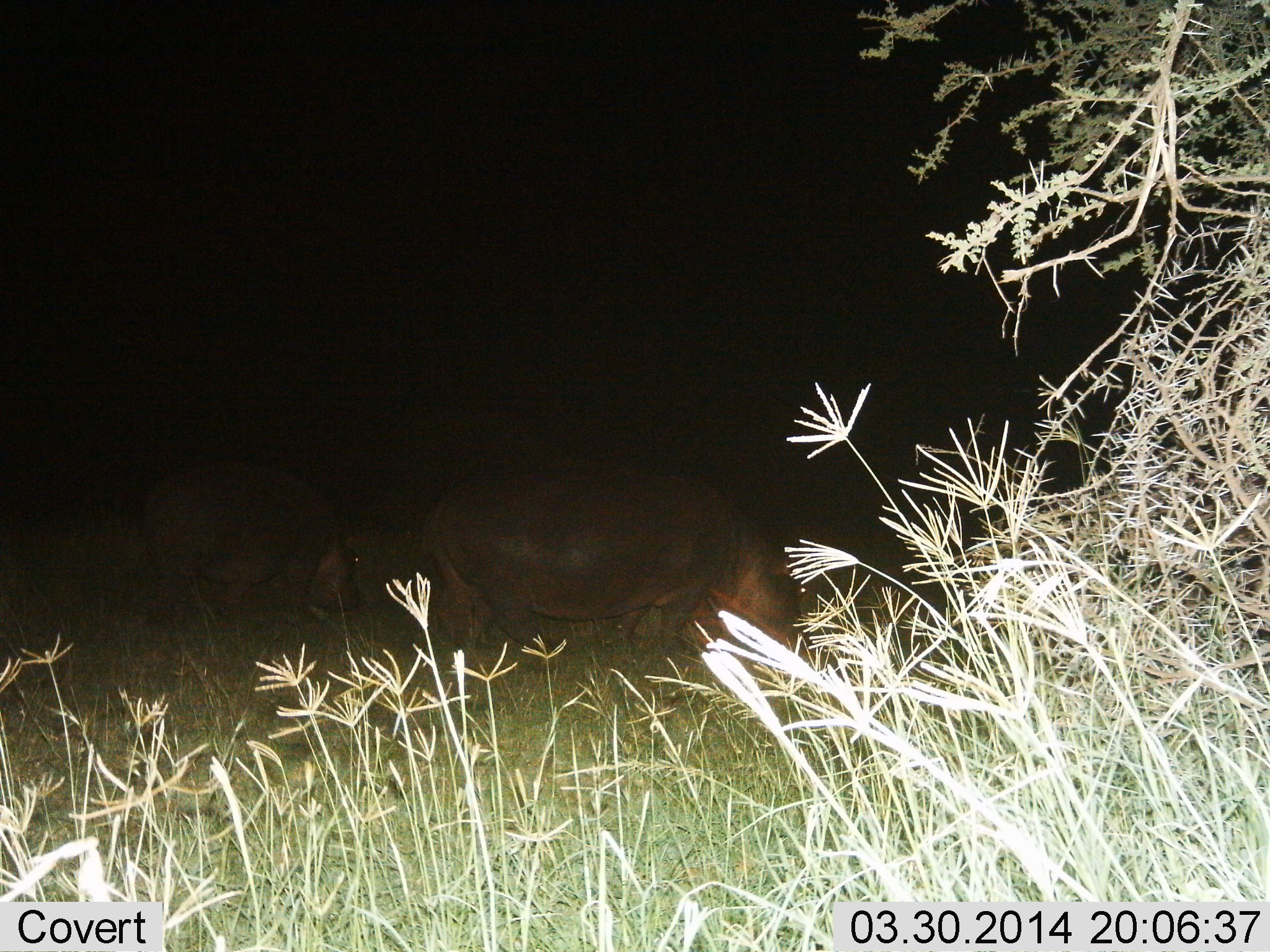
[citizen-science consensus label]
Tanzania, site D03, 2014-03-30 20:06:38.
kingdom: Animalia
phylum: Chordata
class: Mammalia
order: Artiodactyla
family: Hippopotamidae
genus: Hippopotamus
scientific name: Hippopotamus amphibius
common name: hippopotamus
Hippopotamus (Hippopotamus amphibius), count 2. Behavior (volunteer vote fractions): standing 20%, resting 10%, moving 20%, interacting 0%. Young present (vote fraction): 10%. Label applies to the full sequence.